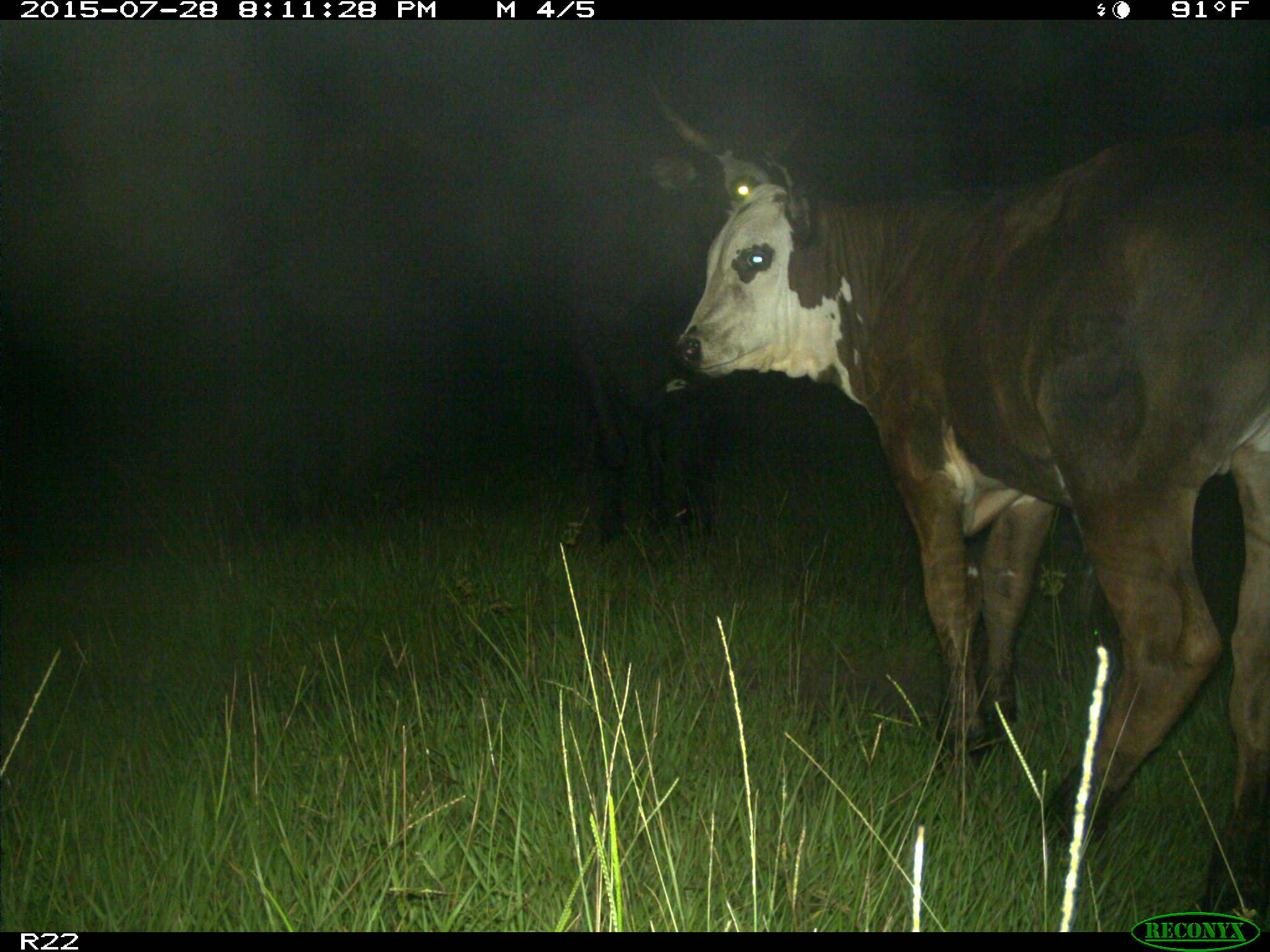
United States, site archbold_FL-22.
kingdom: Animalia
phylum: Chordata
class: Mammalia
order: Artiodactyla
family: Bovidae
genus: Bos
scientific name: Bos taurus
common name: domestic cow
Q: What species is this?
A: Bos taurus (domestic cow).